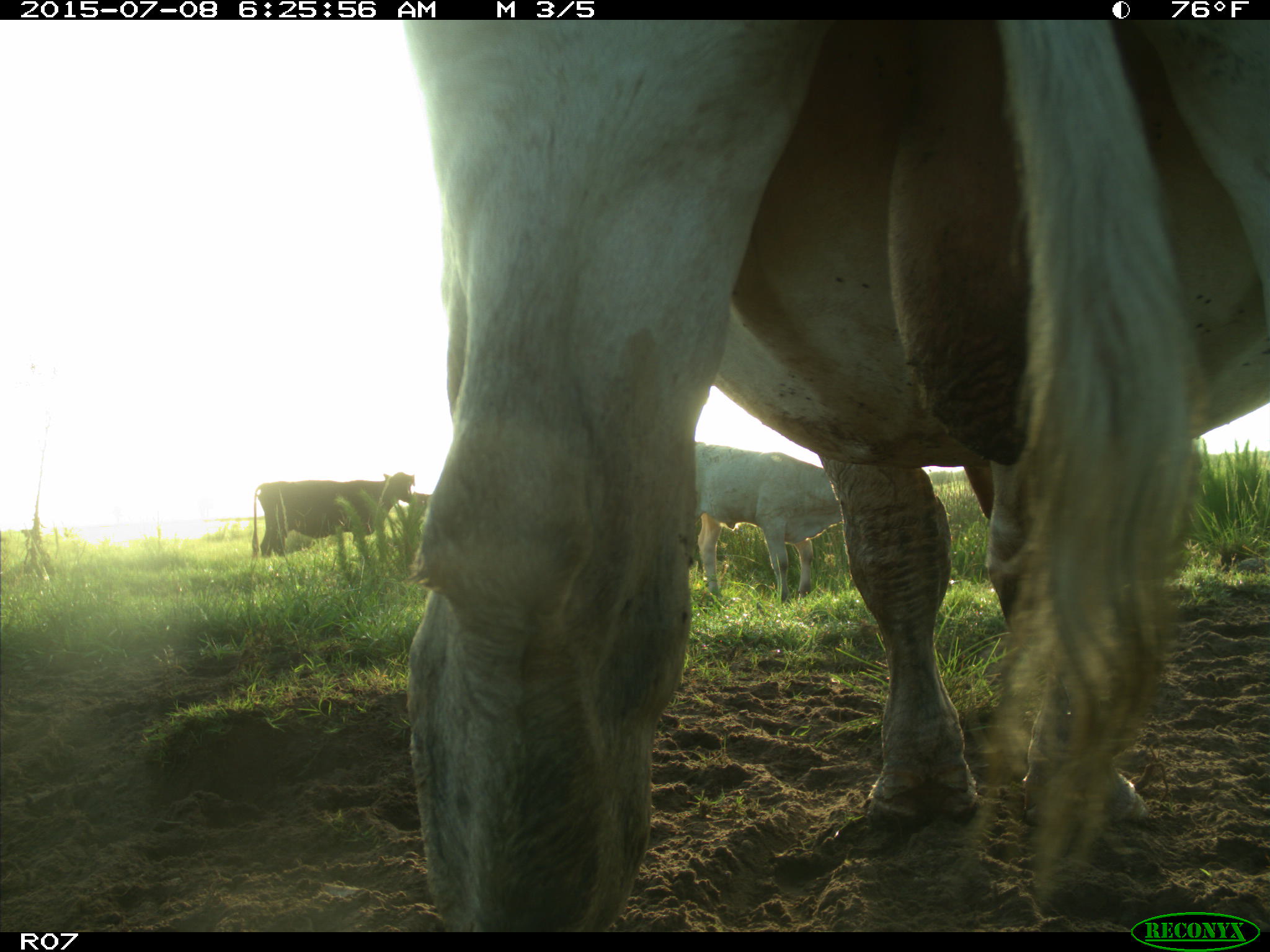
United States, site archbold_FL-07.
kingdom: Animalia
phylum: Chordata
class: Mammalia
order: Artiodactyla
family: Bovidae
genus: Bos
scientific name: Bos taurus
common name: domestic cow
Bos taurus (domestic cow).